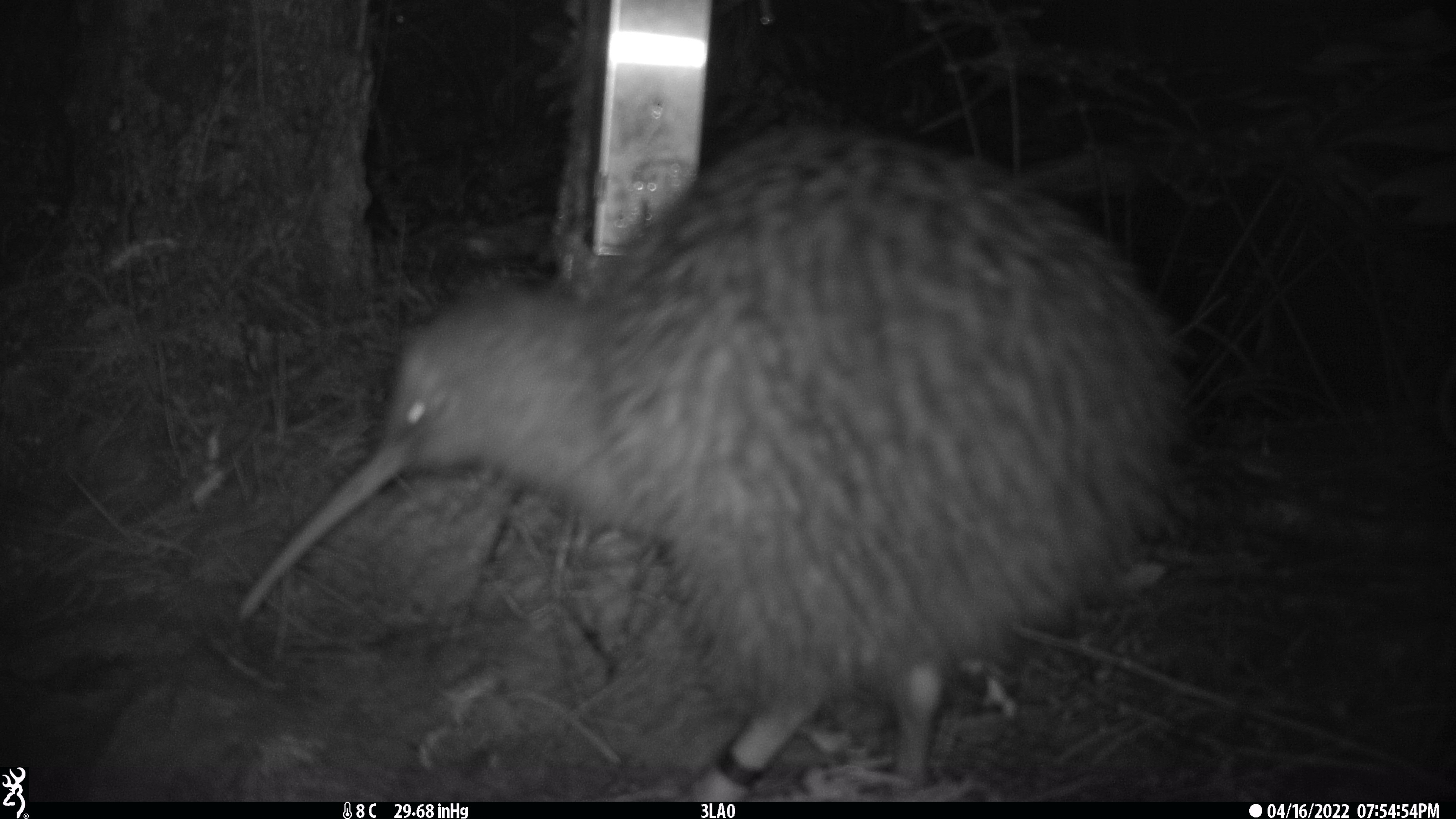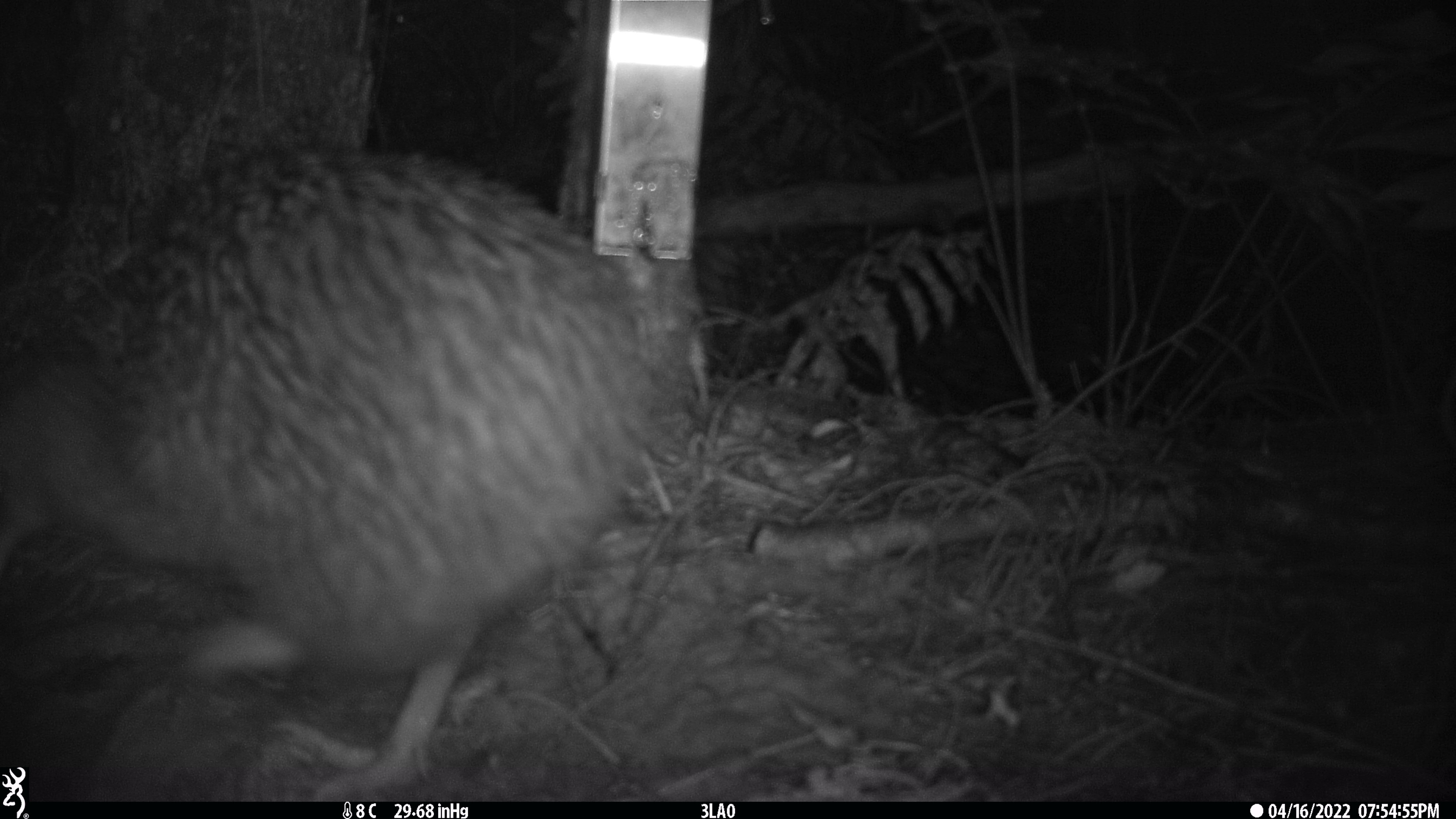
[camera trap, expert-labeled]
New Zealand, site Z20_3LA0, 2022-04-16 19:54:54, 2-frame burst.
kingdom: Animalia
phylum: Chordata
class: Aves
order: Apterygiformes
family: Apterygidae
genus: Apteryx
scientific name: Apteryx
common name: kiwi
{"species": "kiwi (Apteryx)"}